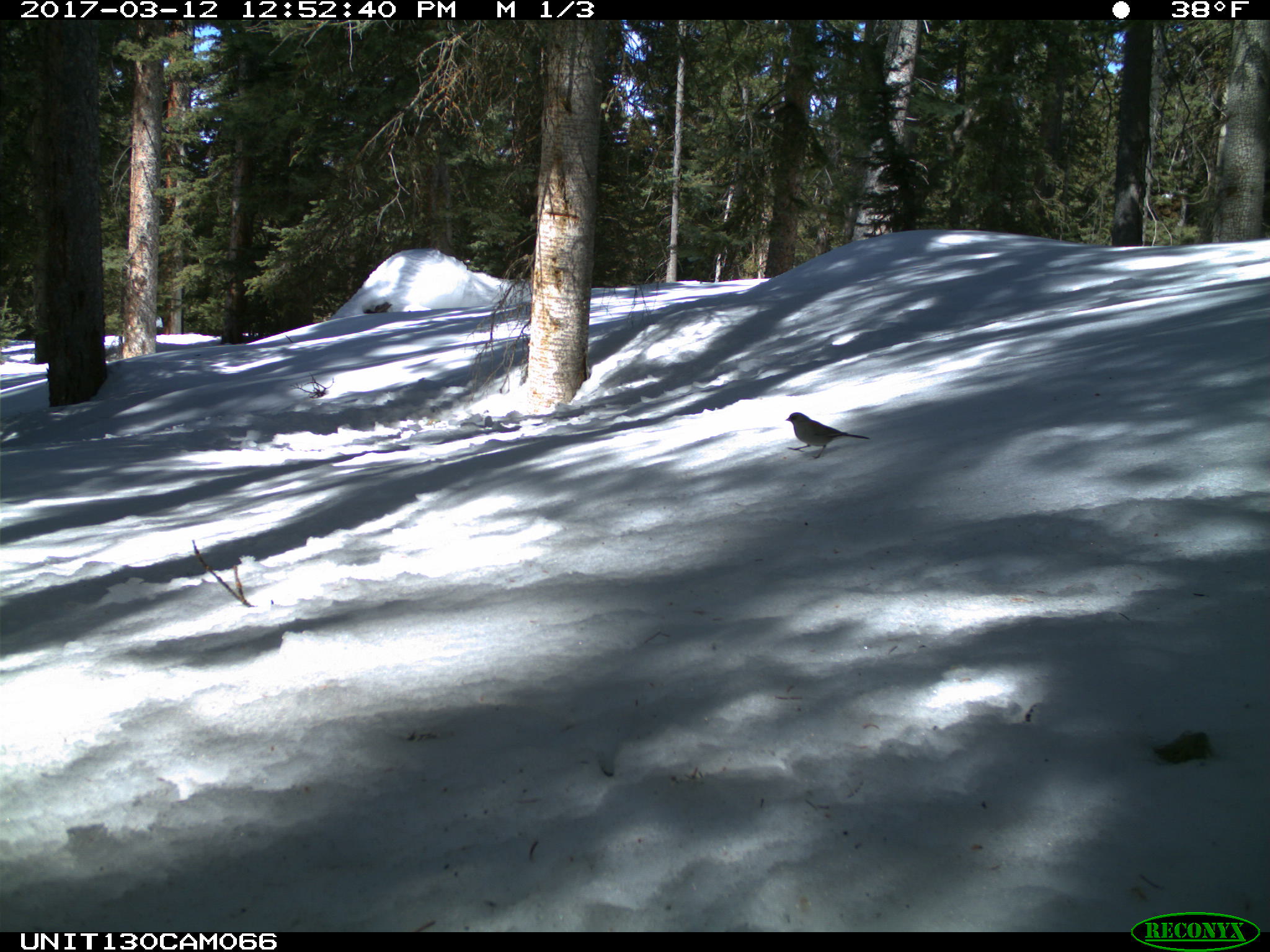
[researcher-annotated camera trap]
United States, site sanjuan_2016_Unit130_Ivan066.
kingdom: Animalia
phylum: Chordata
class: Aves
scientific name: Aves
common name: birds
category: unidentified bird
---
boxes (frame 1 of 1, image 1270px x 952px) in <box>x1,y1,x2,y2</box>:
animal: <box>785,412,869,459</box>